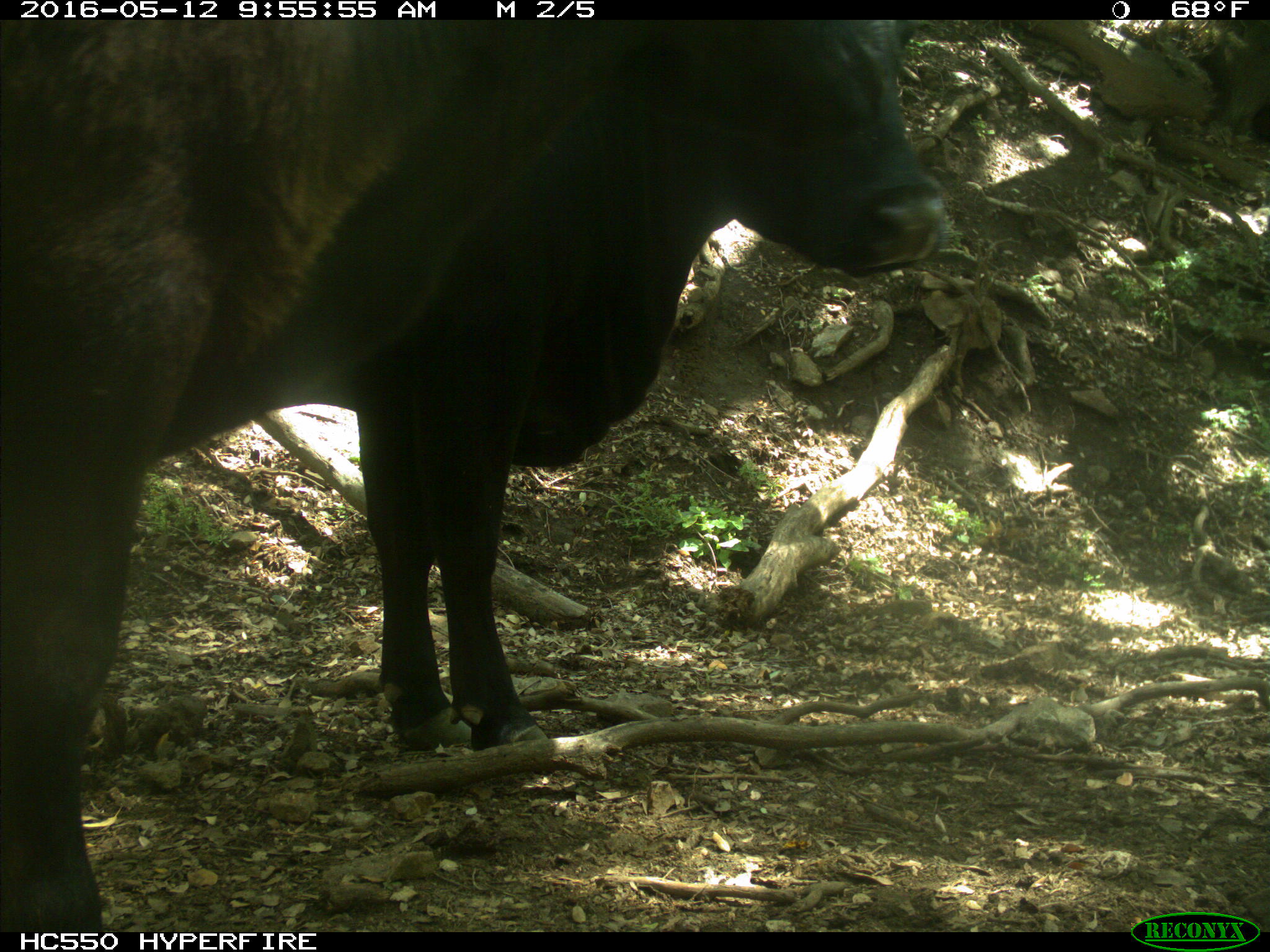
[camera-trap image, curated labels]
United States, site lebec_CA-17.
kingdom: Animalia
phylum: Chordata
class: Mammalia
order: Artiodactyla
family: Bovidae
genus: Bos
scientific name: Bos taurus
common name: domestic cow